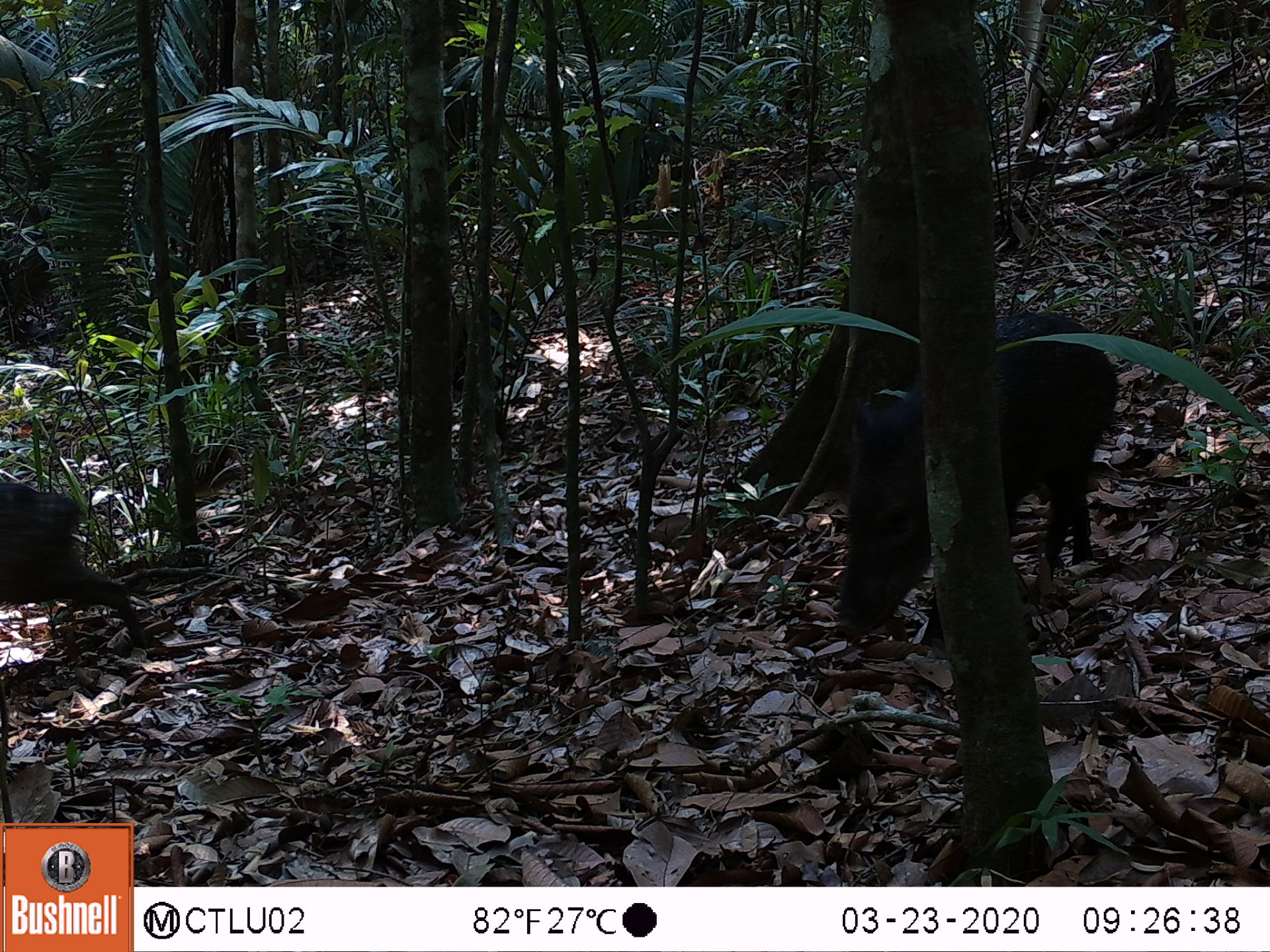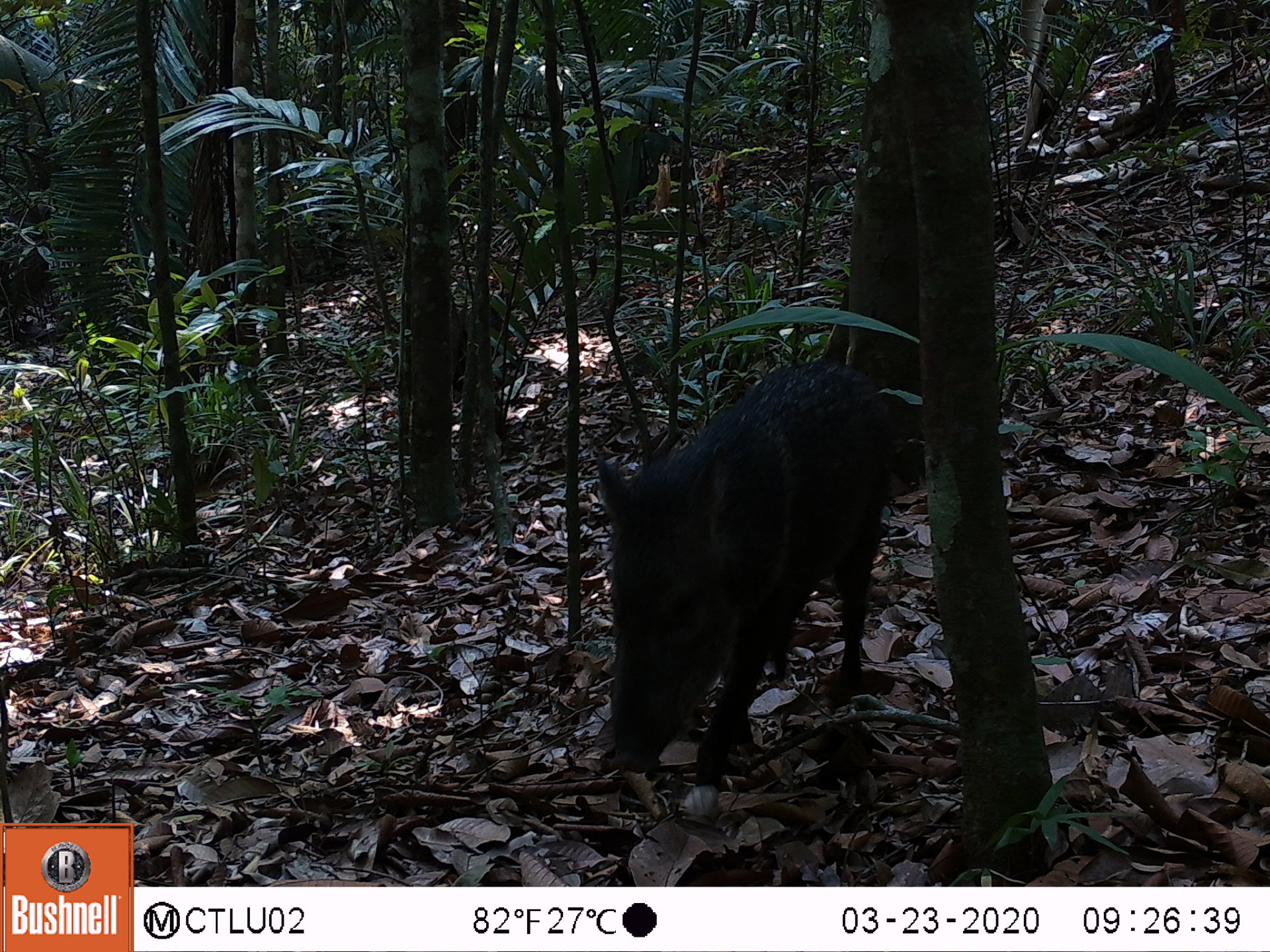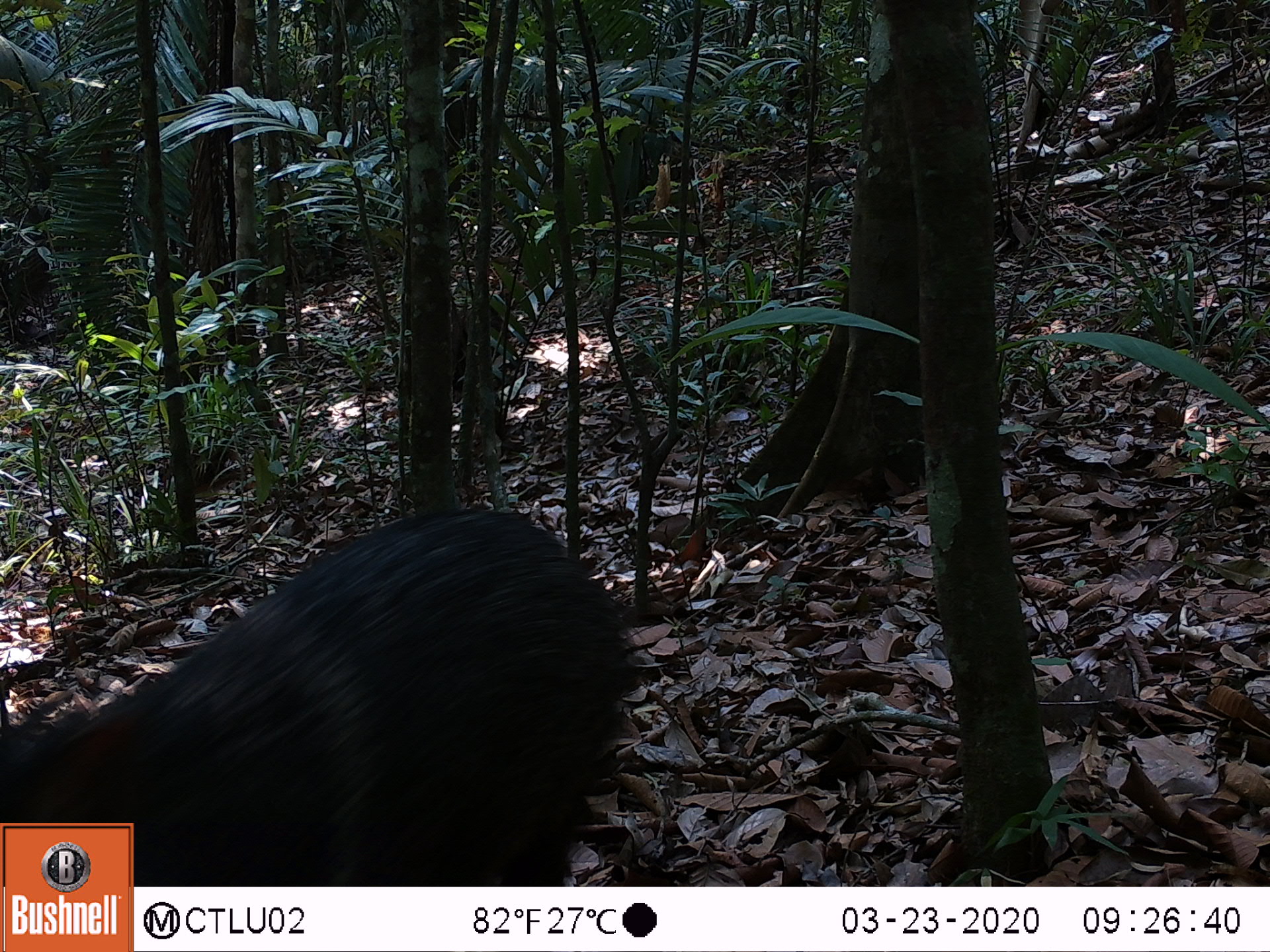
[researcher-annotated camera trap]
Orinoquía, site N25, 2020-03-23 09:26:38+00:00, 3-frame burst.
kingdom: Animalia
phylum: Chordata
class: Mammalia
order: Artiodactyla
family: Tayassuidae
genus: Pecari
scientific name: Pecari tajacu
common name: collared peccary